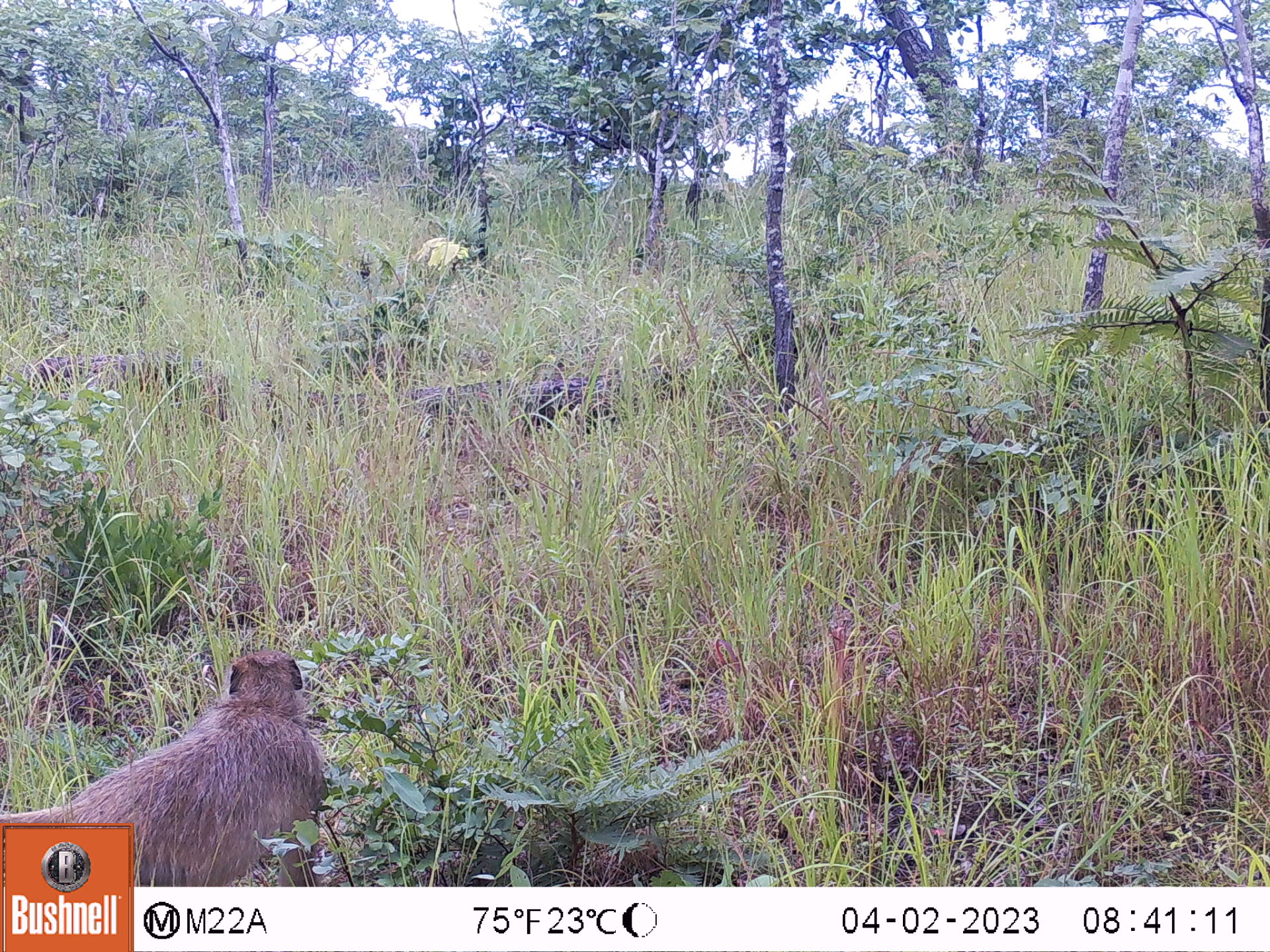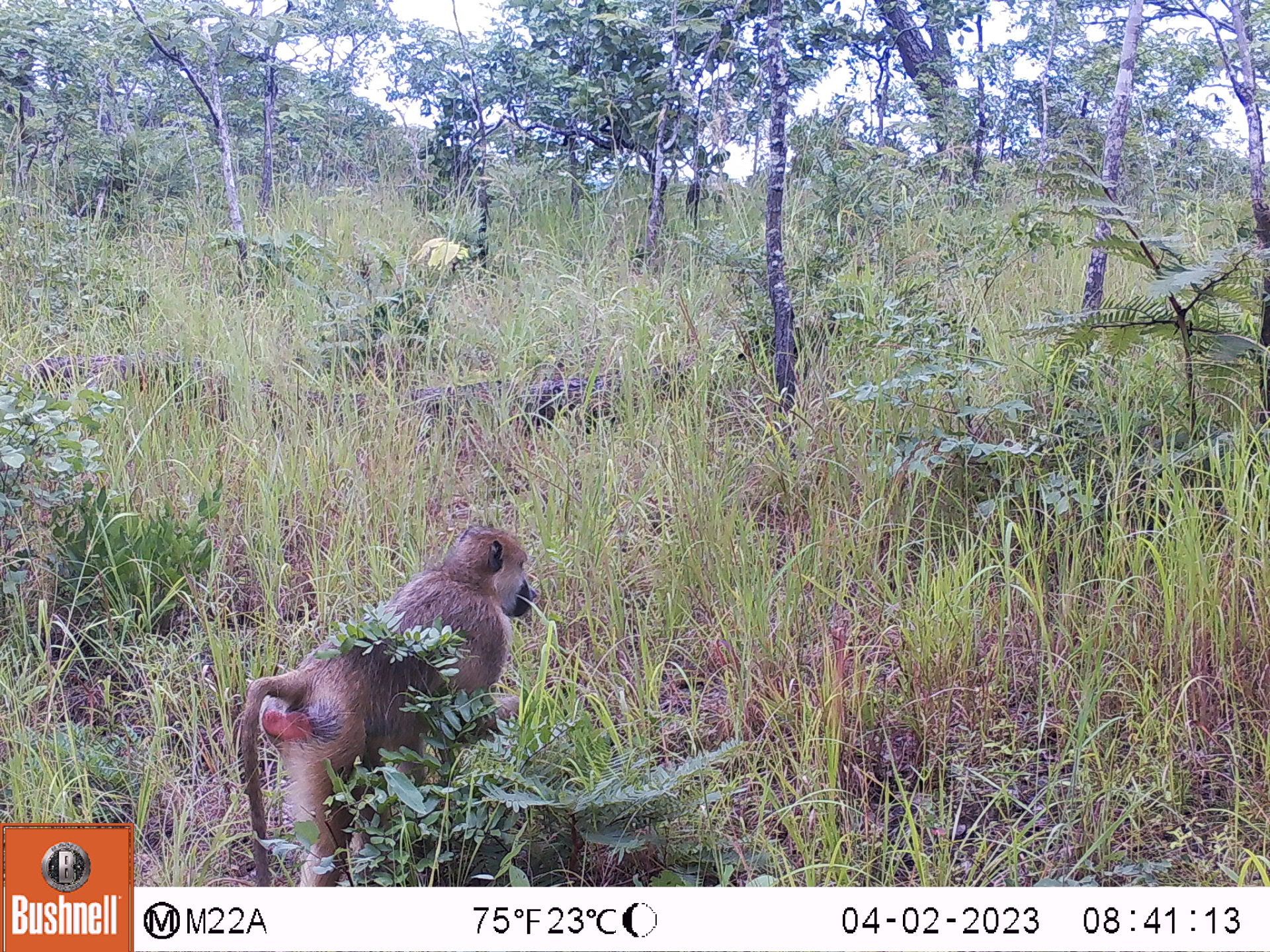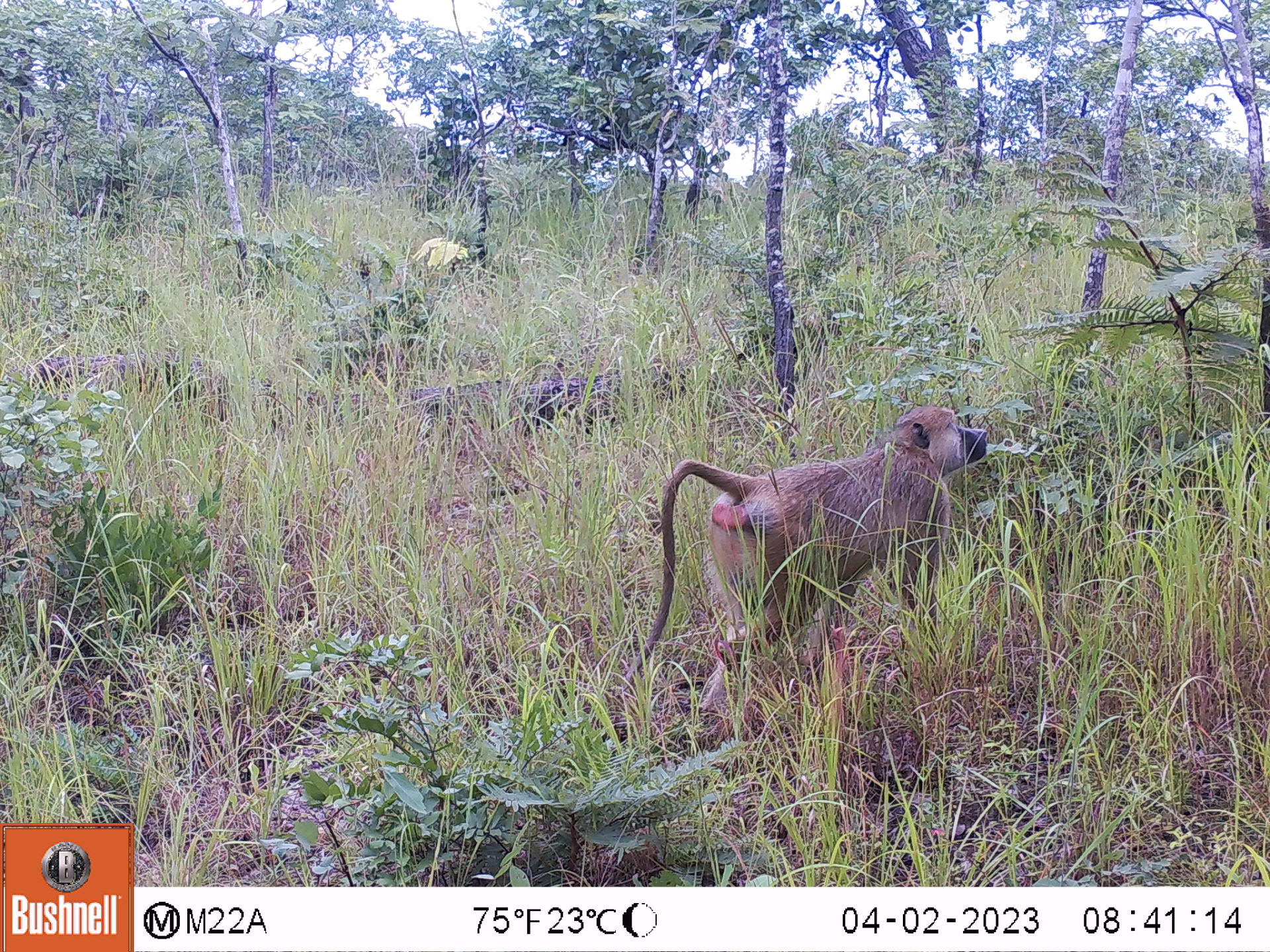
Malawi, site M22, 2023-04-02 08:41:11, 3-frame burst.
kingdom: Animalia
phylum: Chordata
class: Mammalia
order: Primates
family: Cercopithecidae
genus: Papio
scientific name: Papio cynocephalus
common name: yellow baboon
Yellow baboon (Papio cynocephalus), count 1.